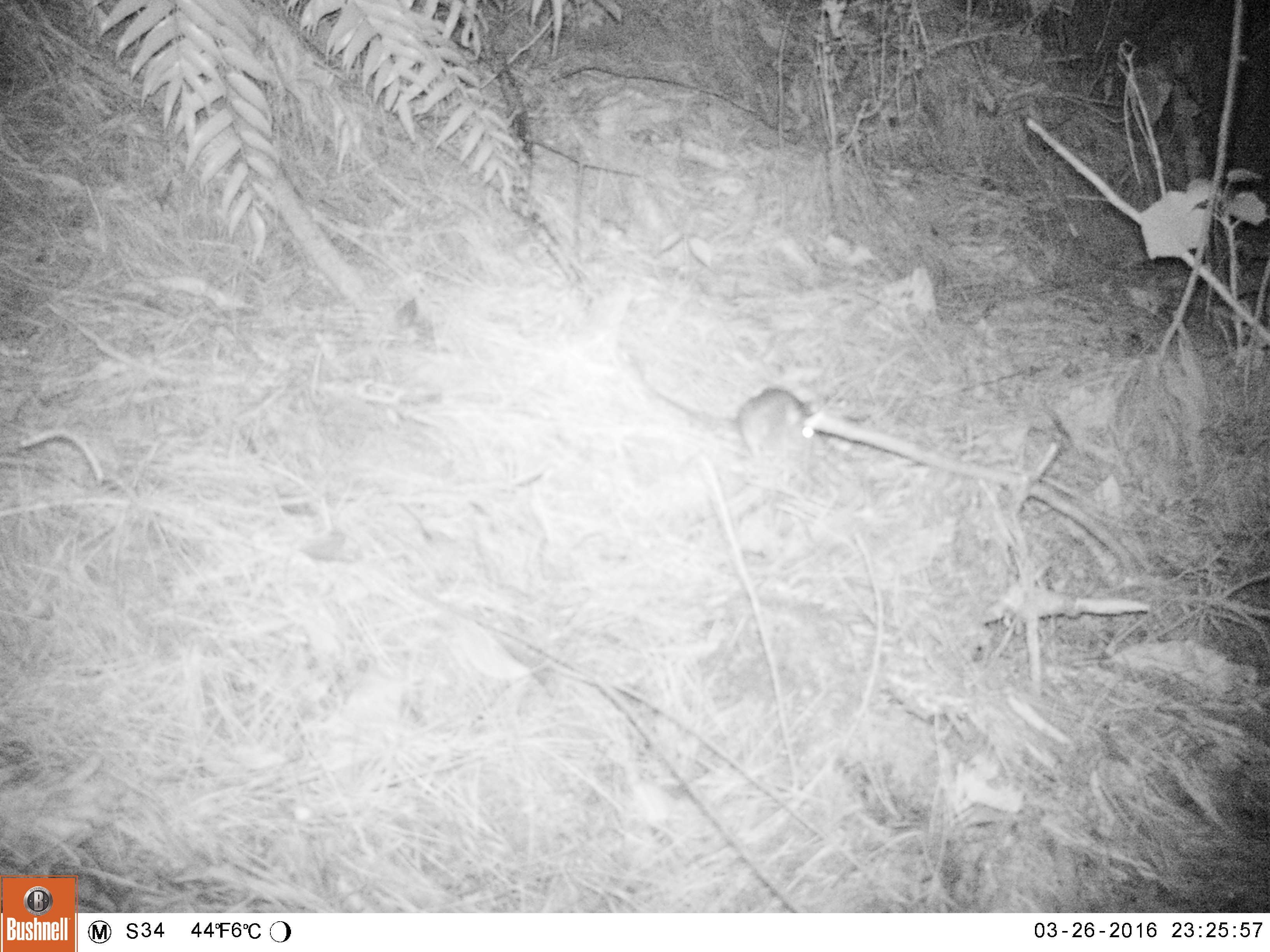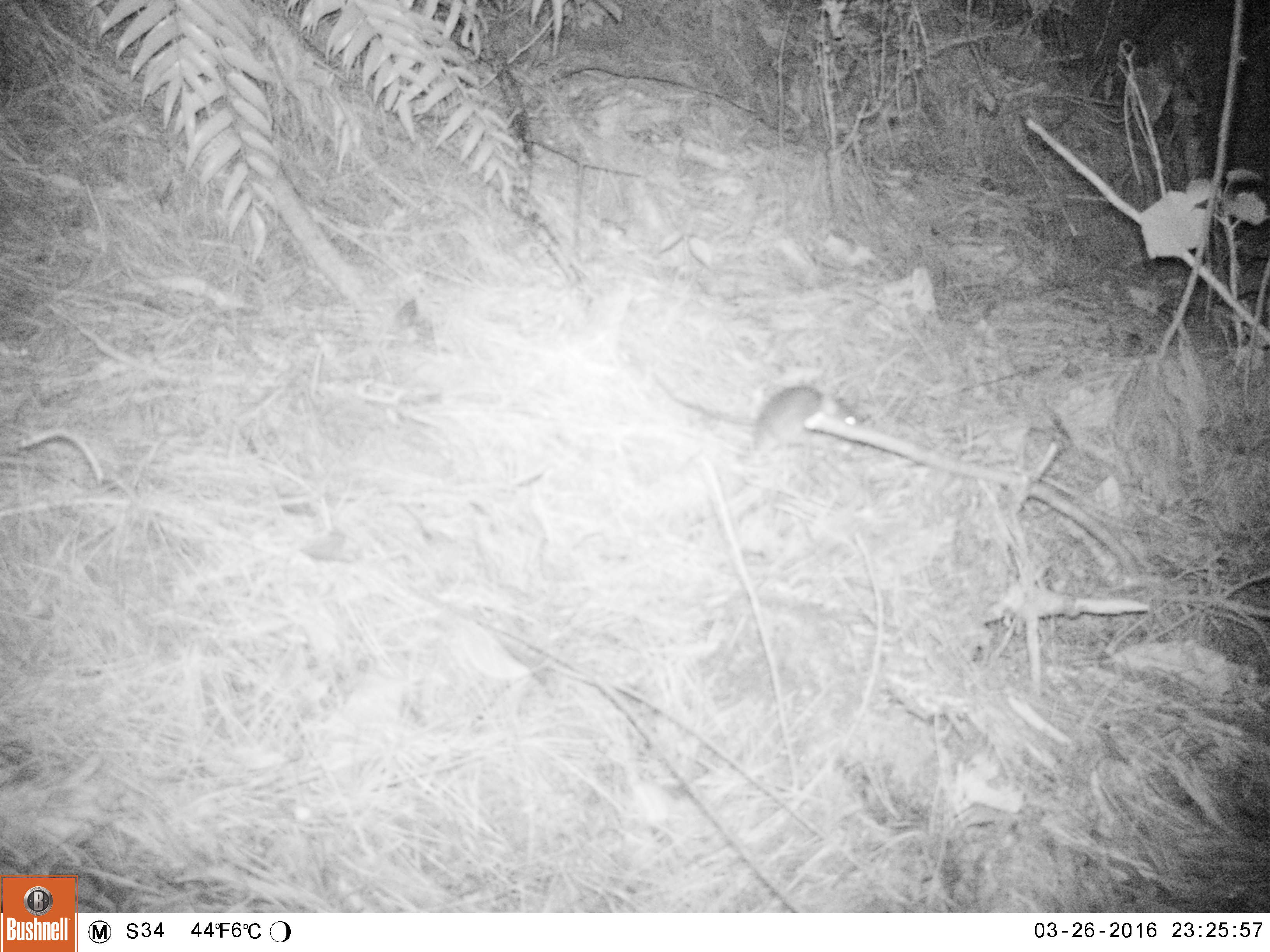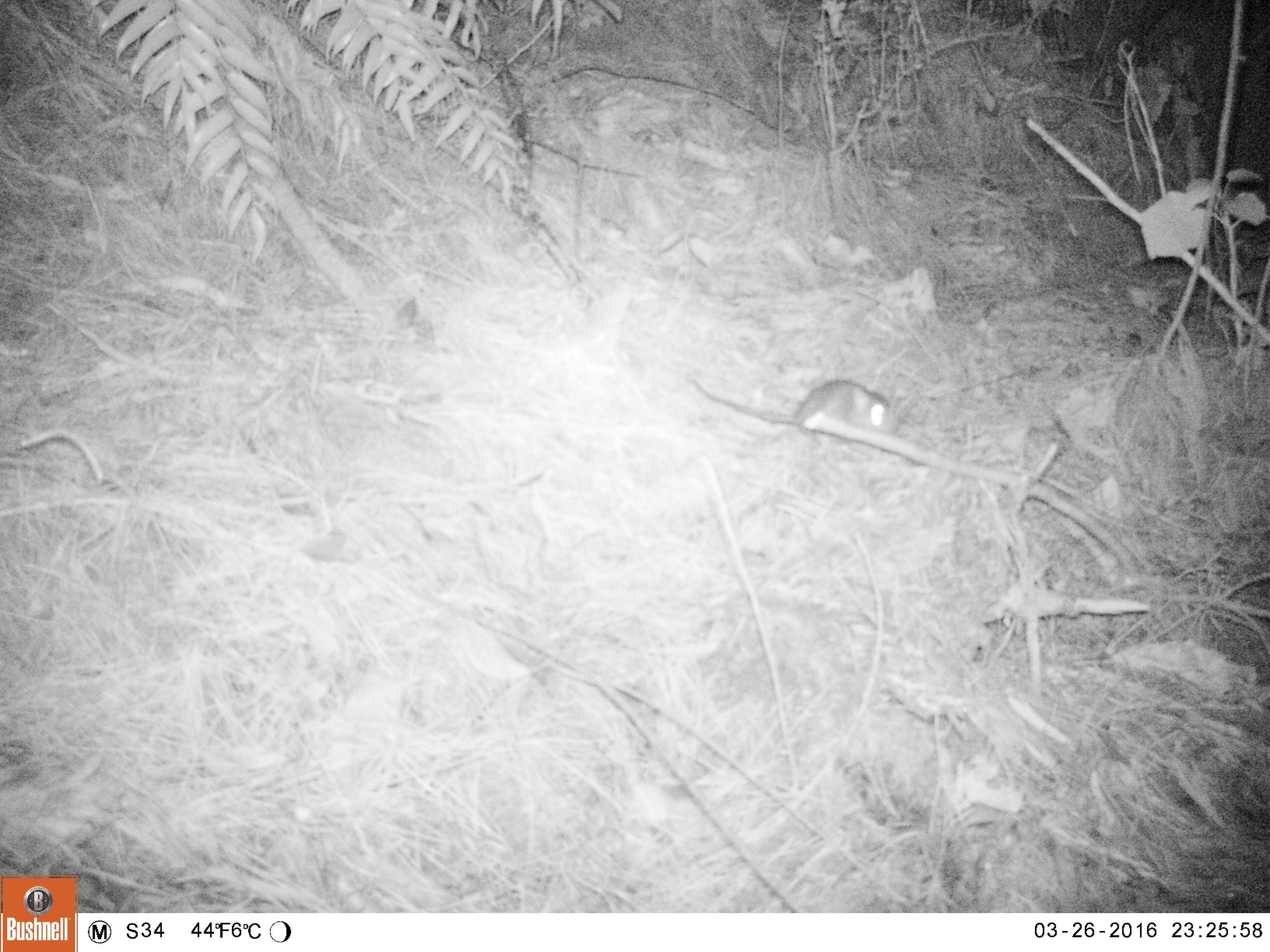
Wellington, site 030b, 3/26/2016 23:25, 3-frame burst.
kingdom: Animalia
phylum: Chordata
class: Mammalia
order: Rodentia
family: Muridae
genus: Rattus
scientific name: Rattus rattus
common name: ship rat